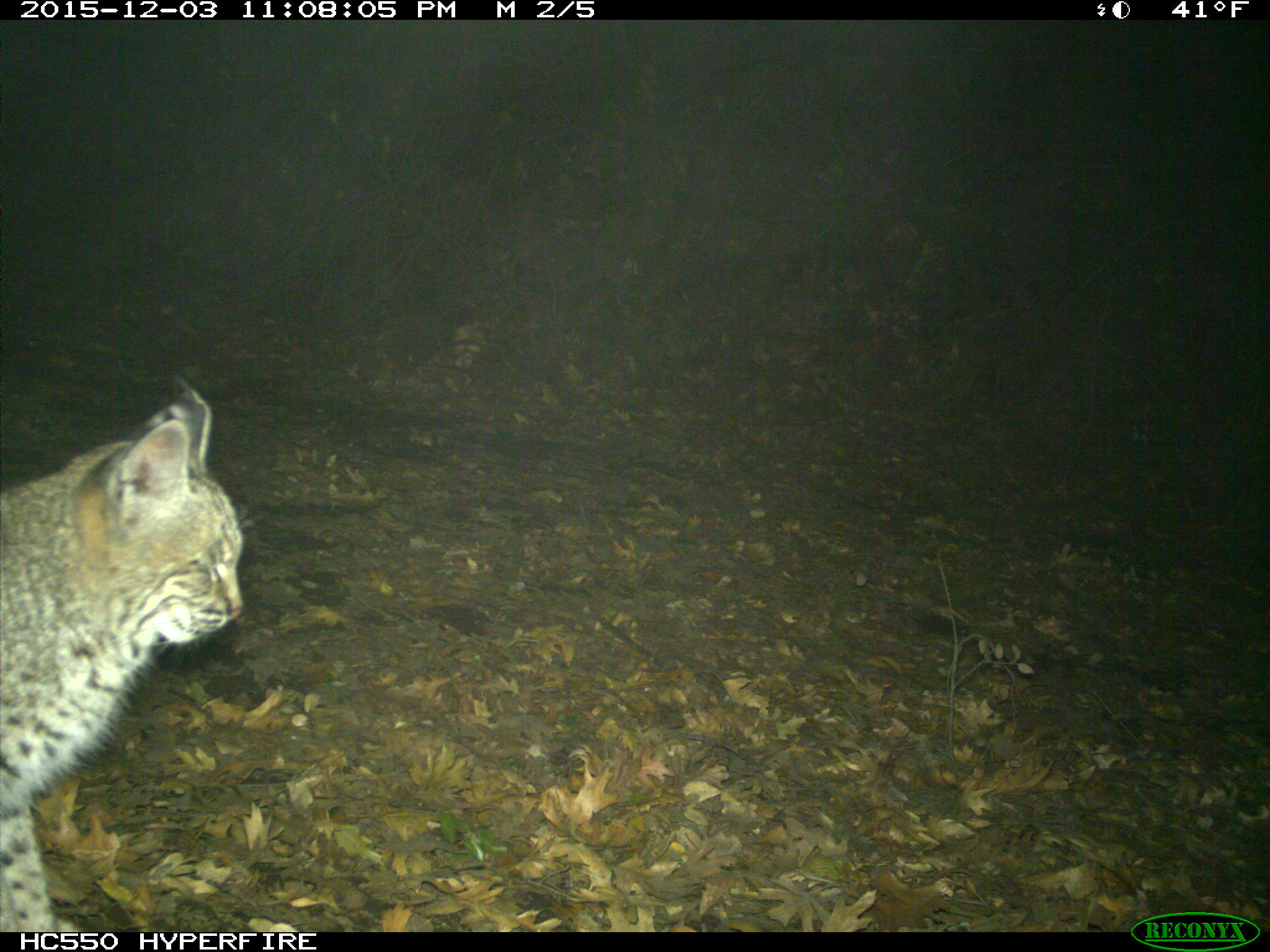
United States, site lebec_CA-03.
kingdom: Animalia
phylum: Chordata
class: Mammalia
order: Carnivora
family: Felidae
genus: Lynx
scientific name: Lynx rufus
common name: bobcat